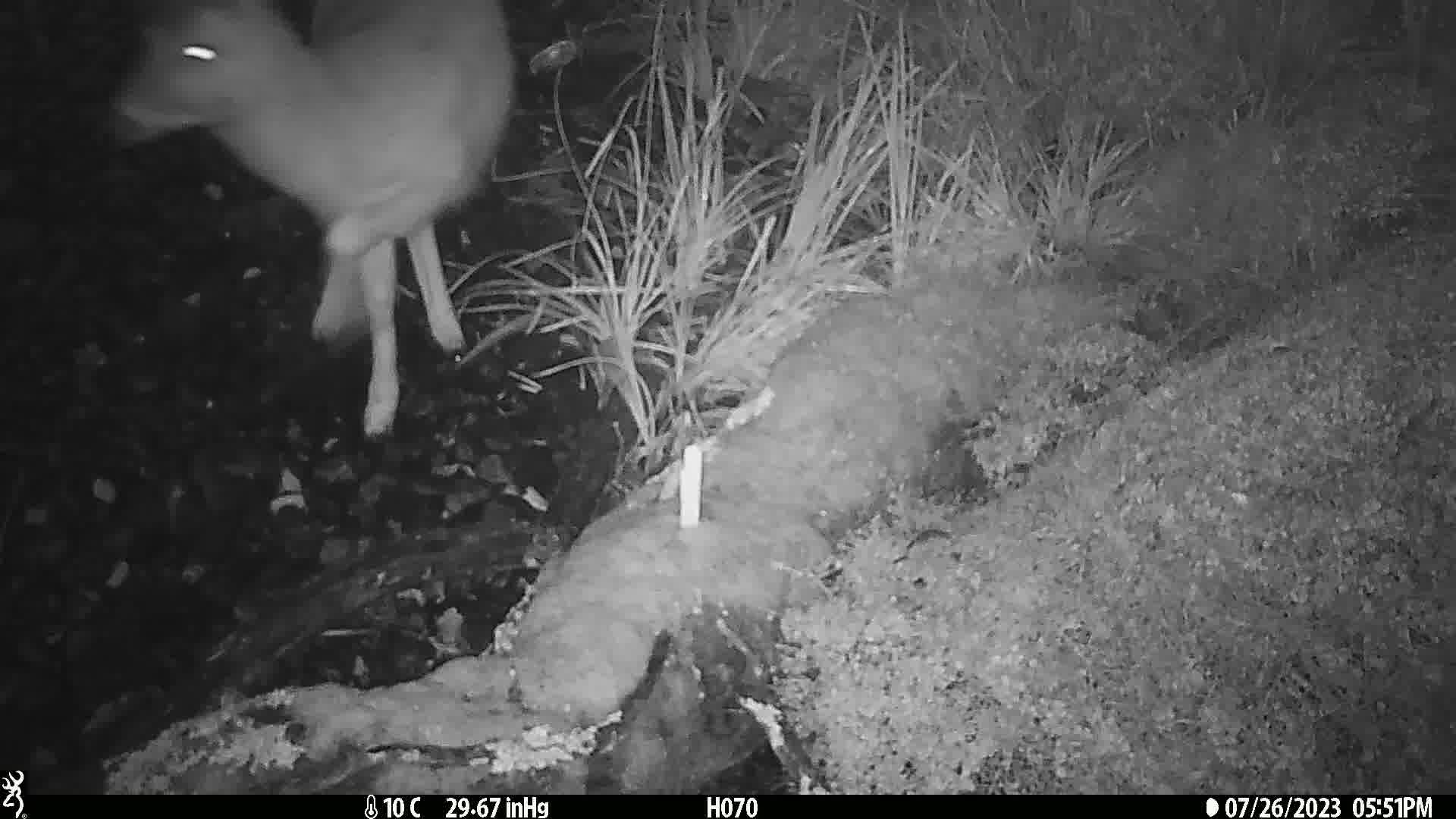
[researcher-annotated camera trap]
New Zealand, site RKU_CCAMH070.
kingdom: Animalia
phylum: Chordata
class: Mammalia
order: Artiodactyla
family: Cervidae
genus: Odocoileus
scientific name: Odocoileus virginianus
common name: white-tailed deer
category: white tailed deer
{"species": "white tailed deer (white-tailed deer) (Odocoileus virginianus)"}